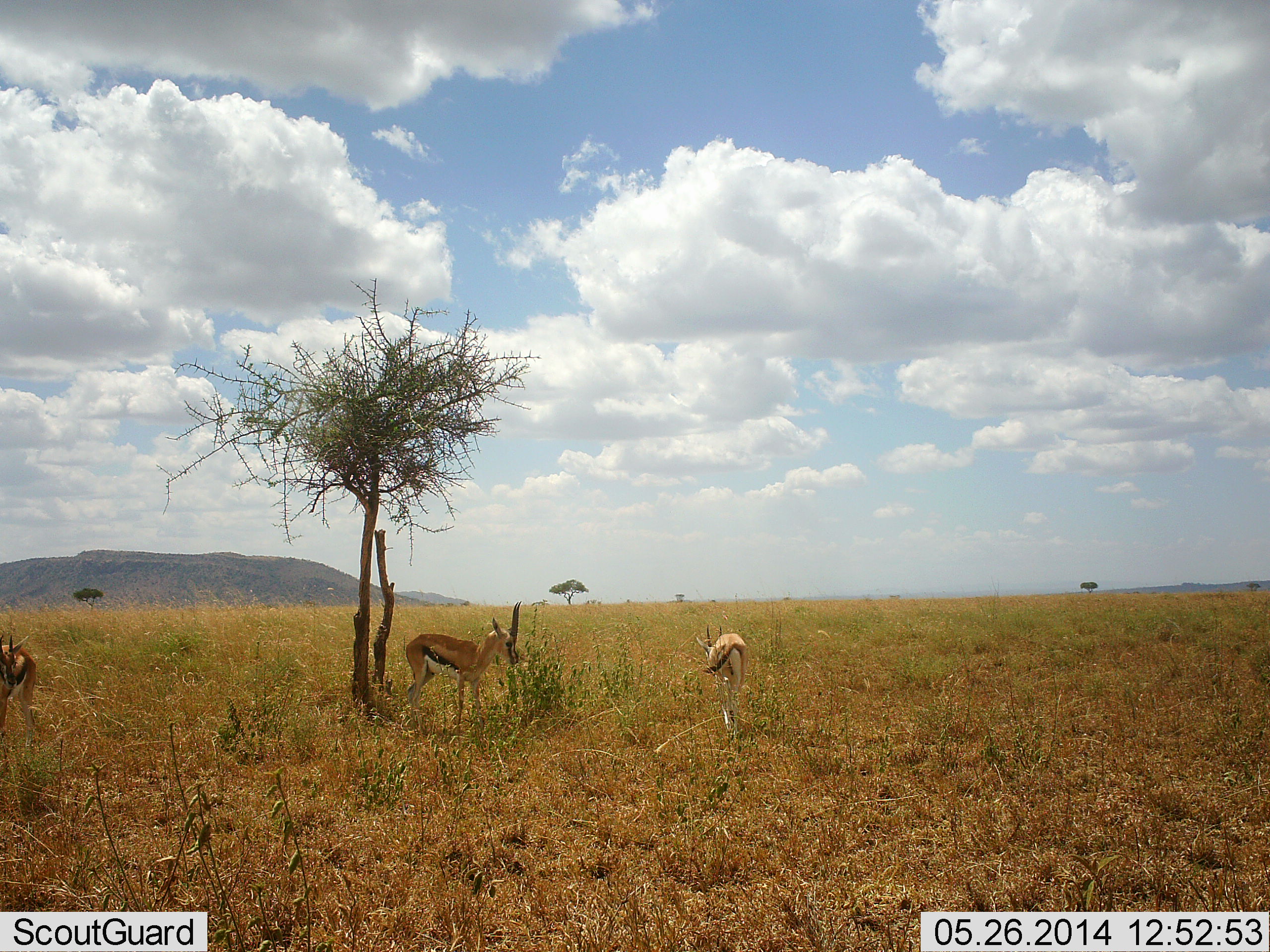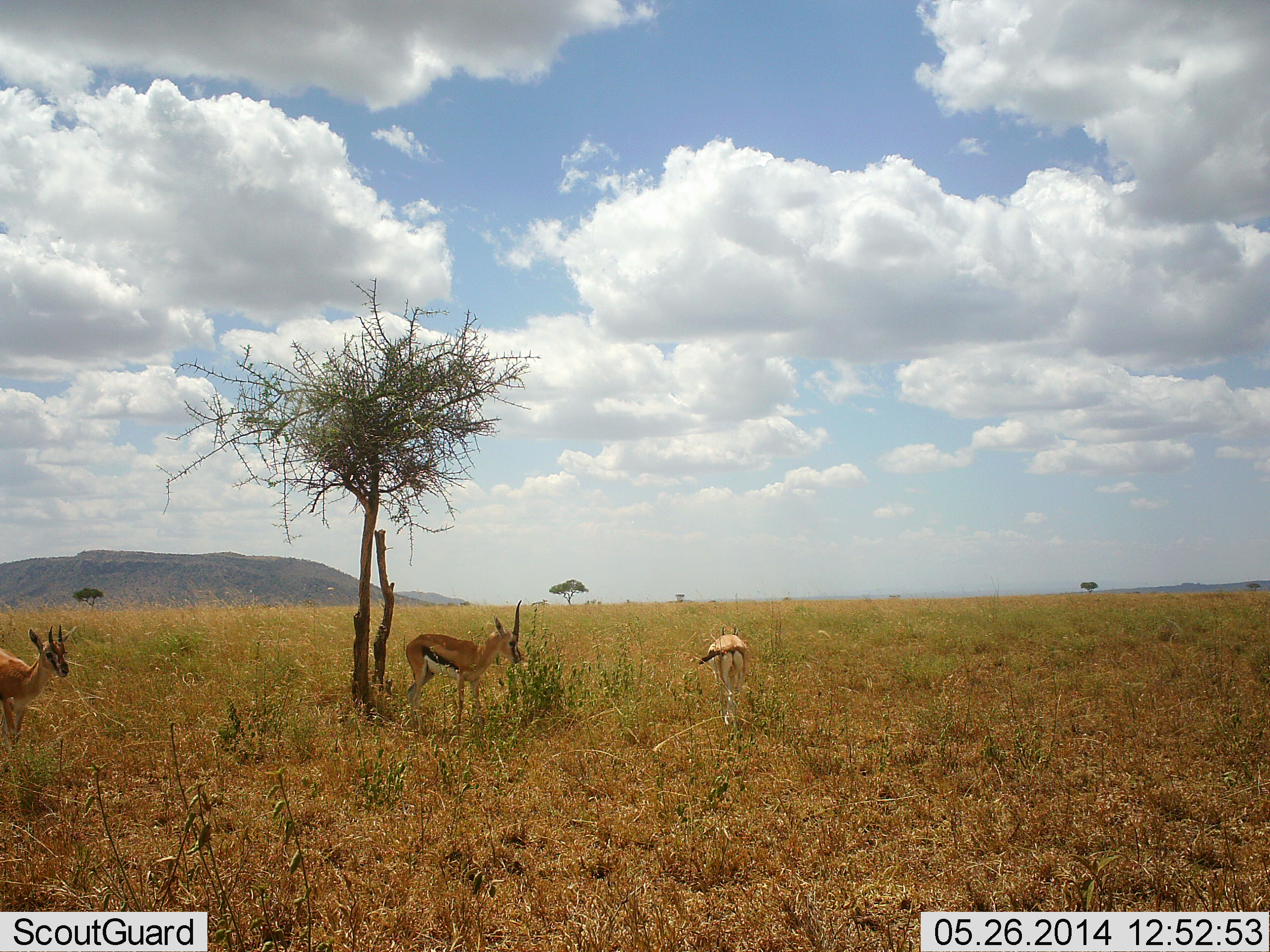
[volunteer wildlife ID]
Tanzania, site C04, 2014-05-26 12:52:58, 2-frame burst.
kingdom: Animalia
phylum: Chordata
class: Mammalia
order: Artiodactyla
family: Bovidae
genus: Eudorcas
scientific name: Eudorcas thomsonii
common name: thomson's gazelle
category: gazellethomsons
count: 3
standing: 90%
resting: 10%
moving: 30%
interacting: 0%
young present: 0%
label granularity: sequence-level